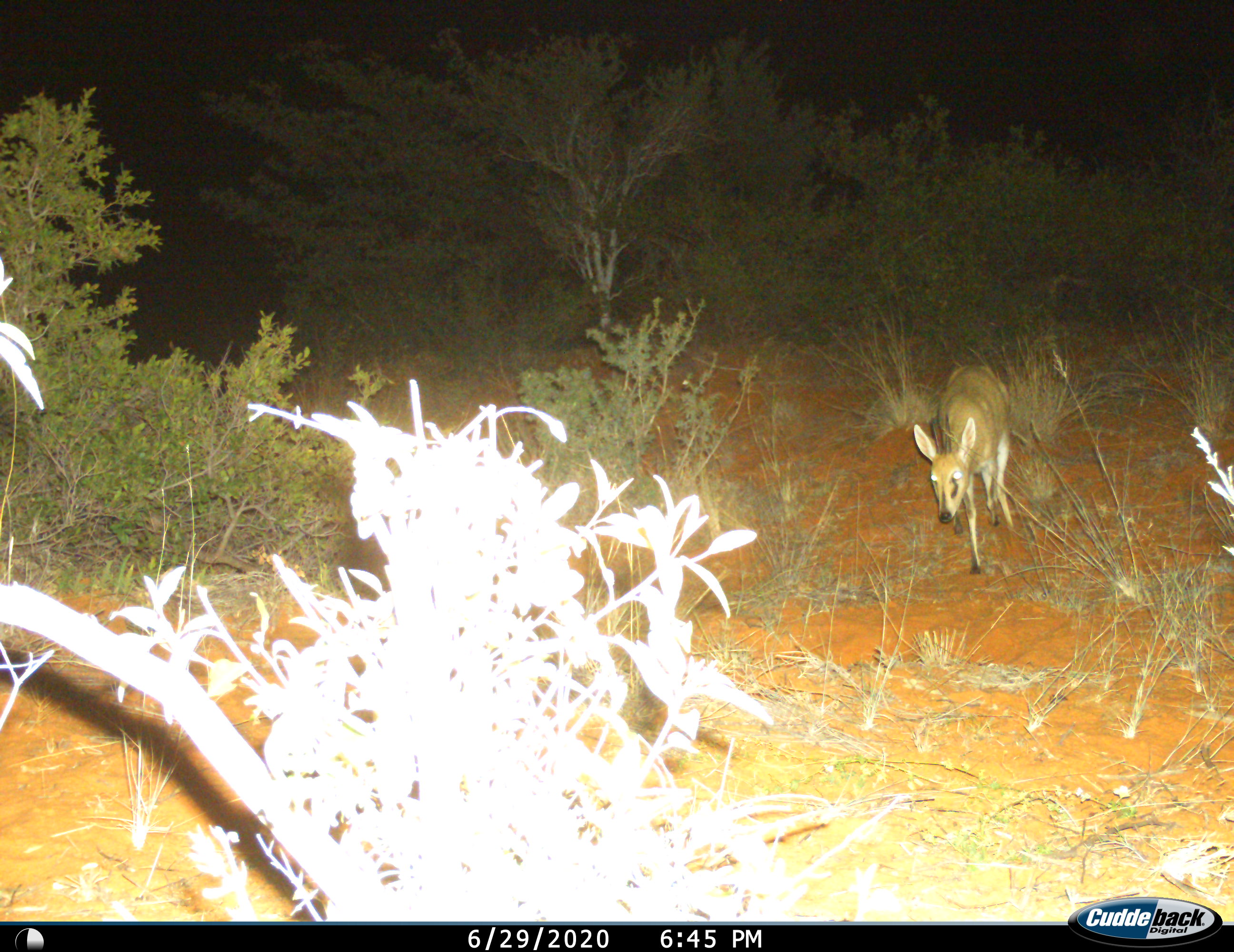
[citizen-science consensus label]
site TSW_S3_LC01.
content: unidentified animal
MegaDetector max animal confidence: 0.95